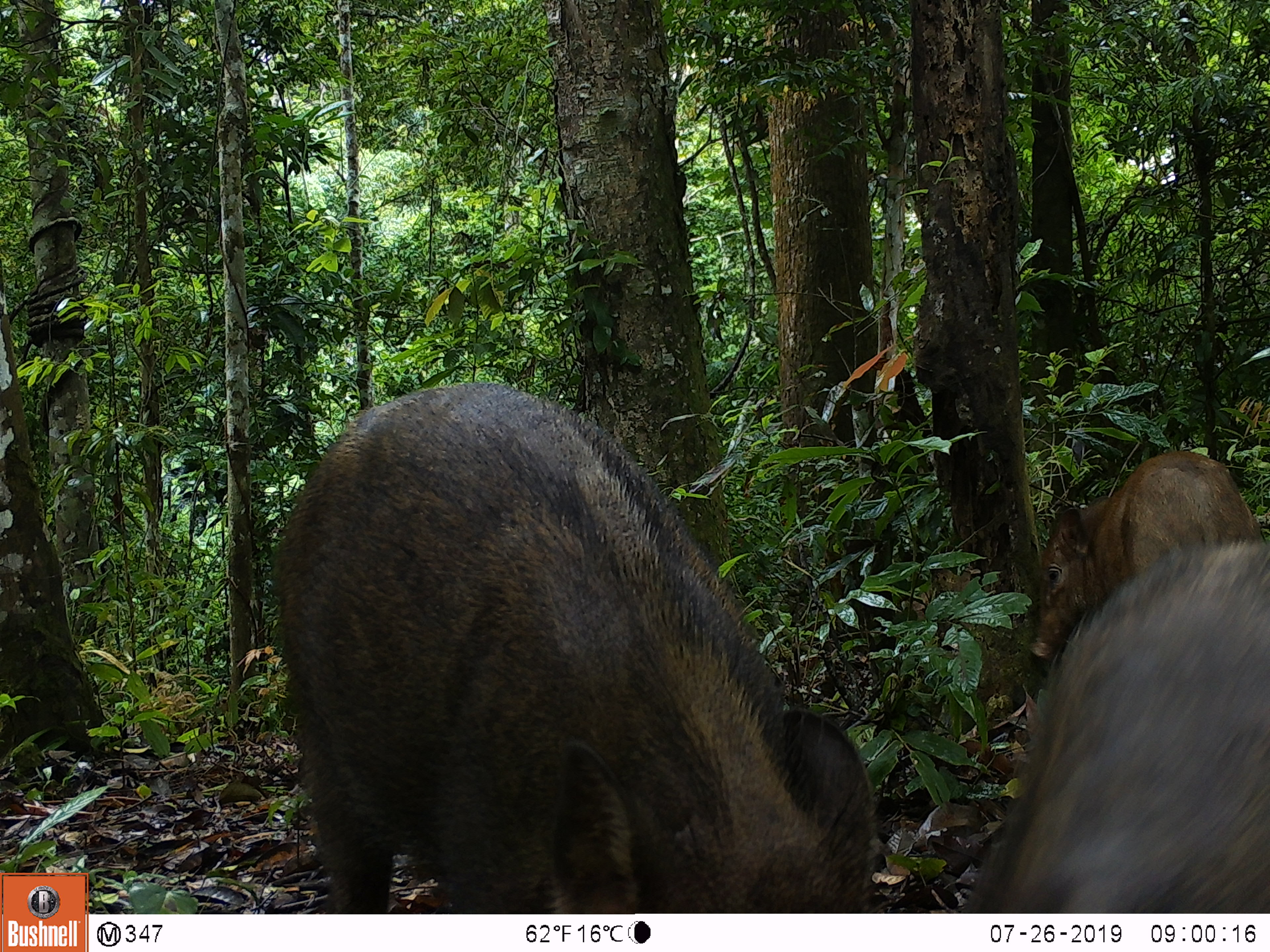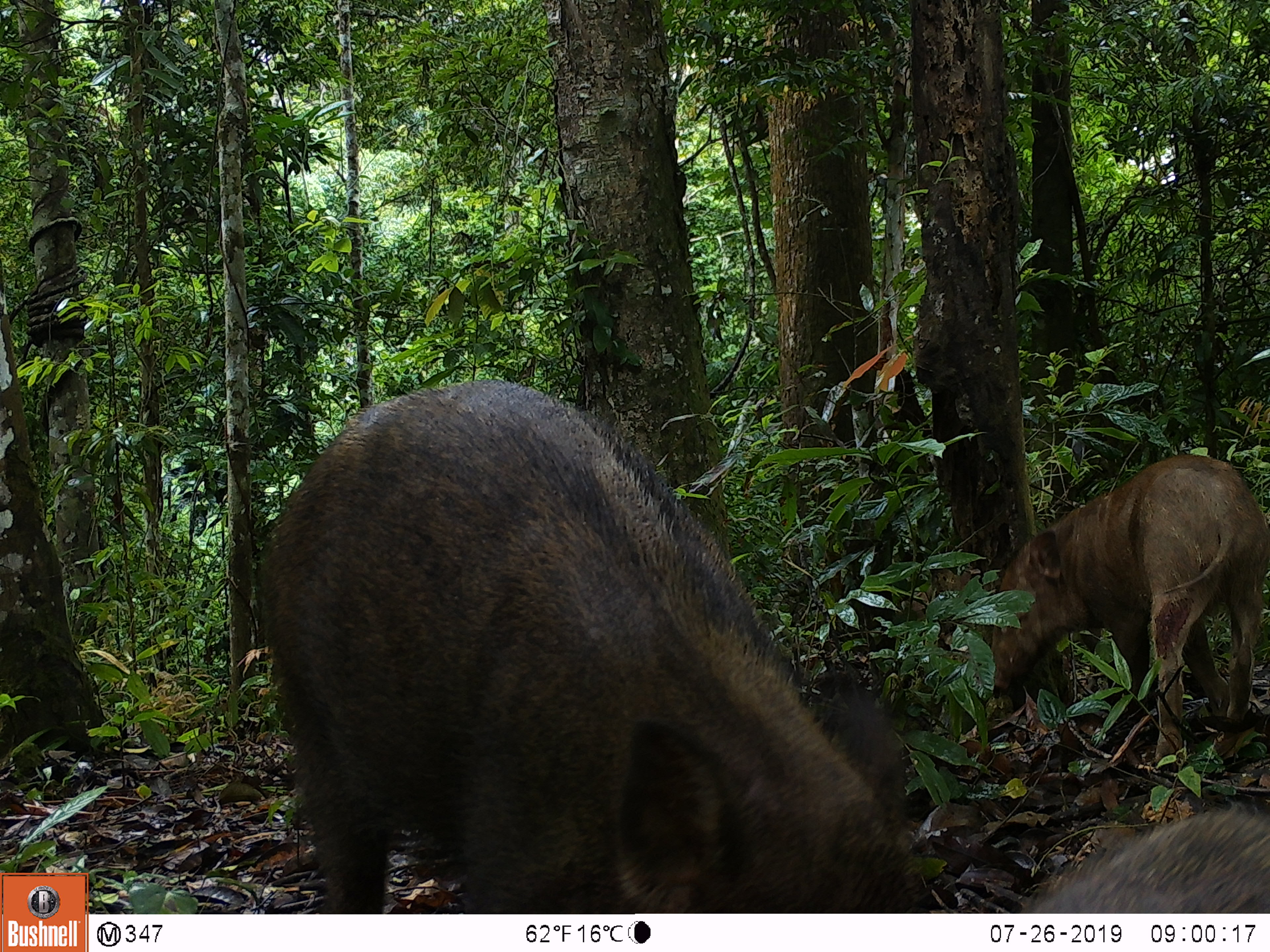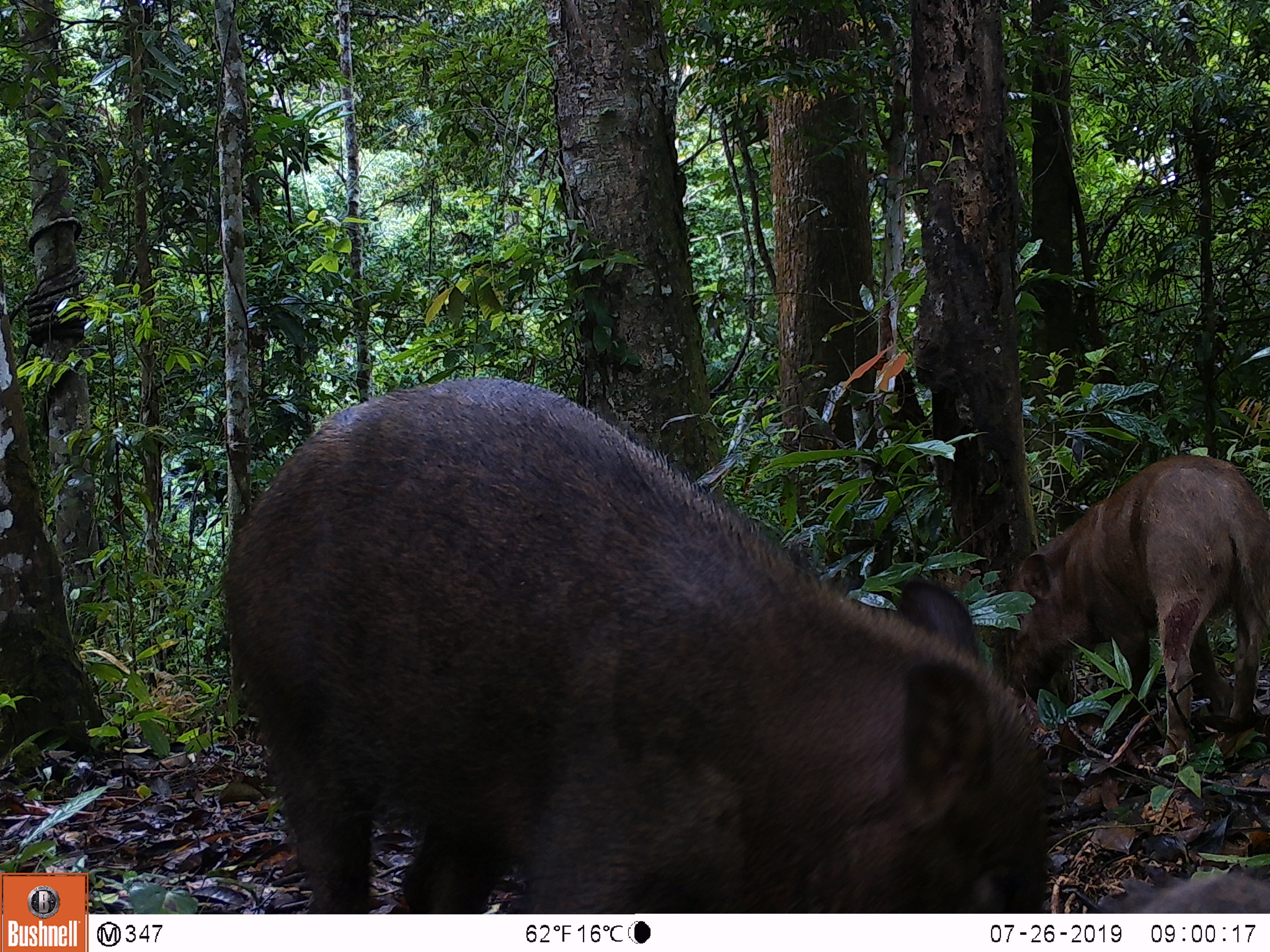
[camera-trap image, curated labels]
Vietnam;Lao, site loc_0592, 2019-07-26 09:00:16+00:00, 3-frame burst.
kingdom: Animalia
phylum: Chordata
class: Mammalia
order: Artiodactyla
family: Suidae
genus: Sus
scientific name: Sus scrofa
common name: eurasian wild pig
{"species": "eurasian wild pig (Sus scrofa)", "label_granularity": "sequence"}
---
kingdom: Animalia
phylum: Chordata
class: Aves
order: Galliformes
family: Phasianidae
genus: Polyplectron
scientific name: Polyplectron bicalcaratum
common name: gray peacock-pheasant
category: grey peacock pheasant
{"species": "grey peacock pheasant (gray peacock-pheasant) (Polyplectron bicalcaratum)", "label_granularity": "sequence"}